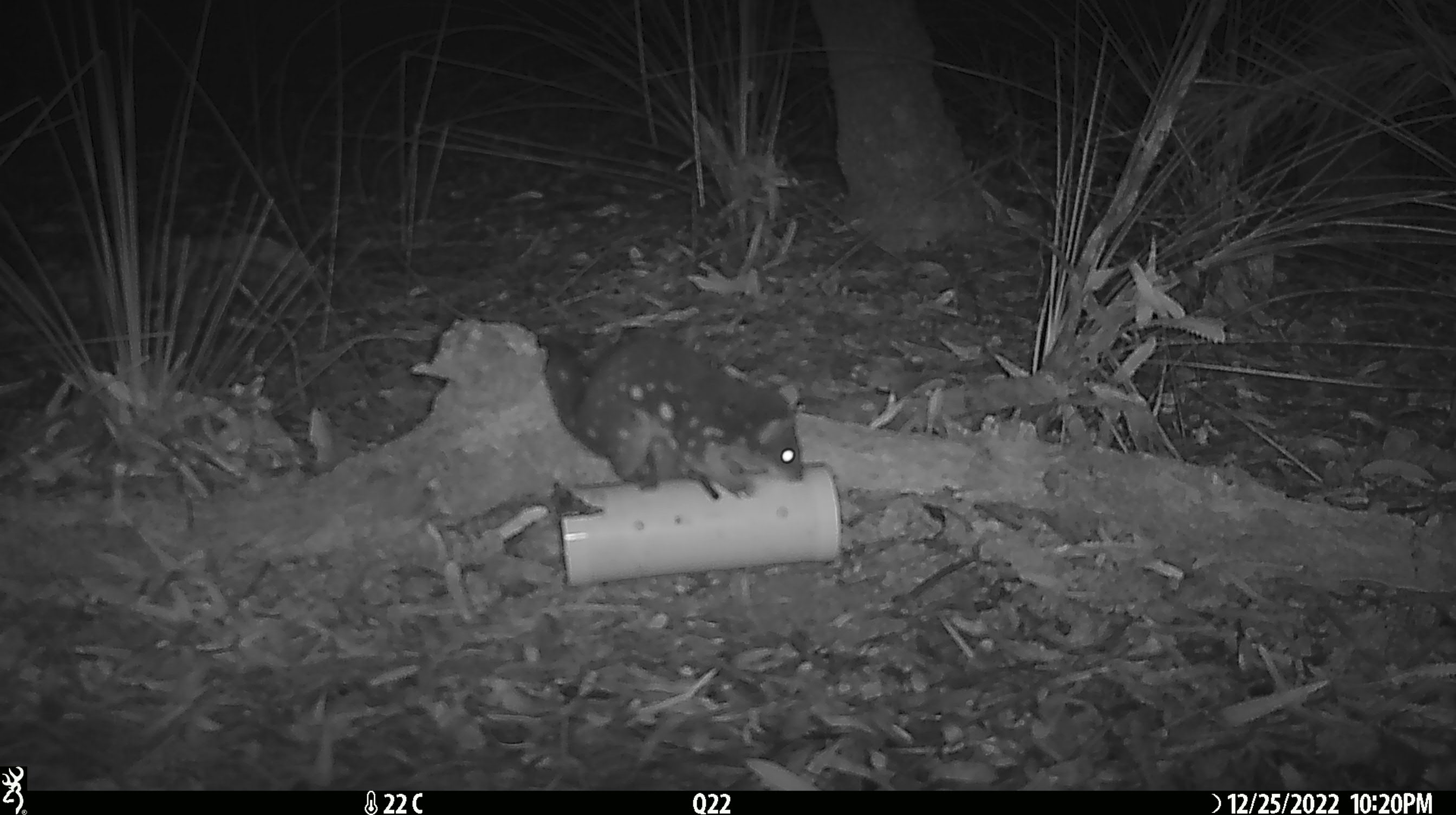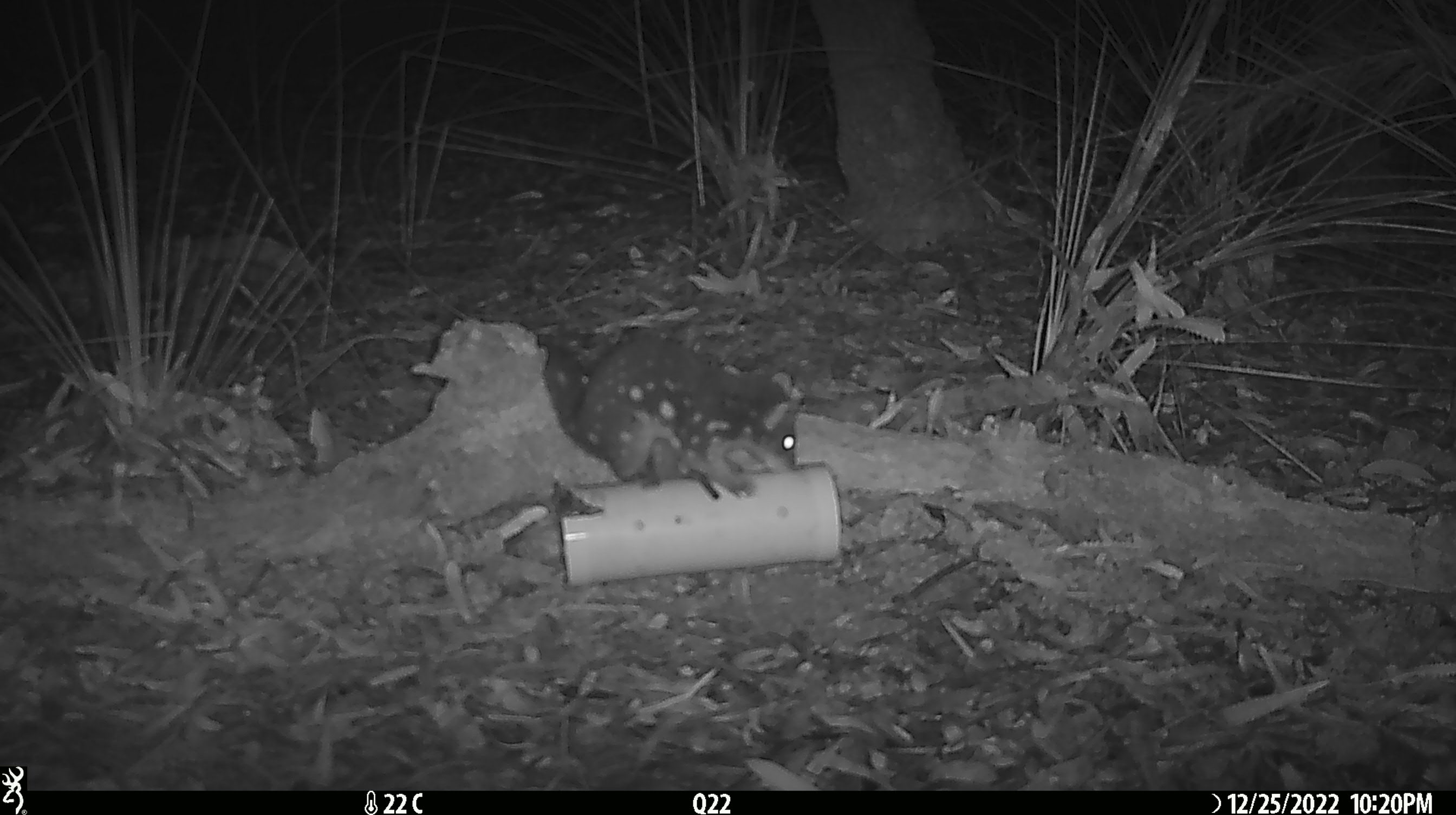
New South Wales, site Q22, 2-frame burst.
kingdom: Animalia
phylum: Chordata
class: Mammalia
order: Dasyuromorphia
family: Dasyuridae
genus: Dasyurus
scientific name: Dasyurus maculatus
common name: spotted-tailed quoll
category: quoll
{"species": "quoll (spotted-tailed quoll) (Dasyurus maculatus)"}